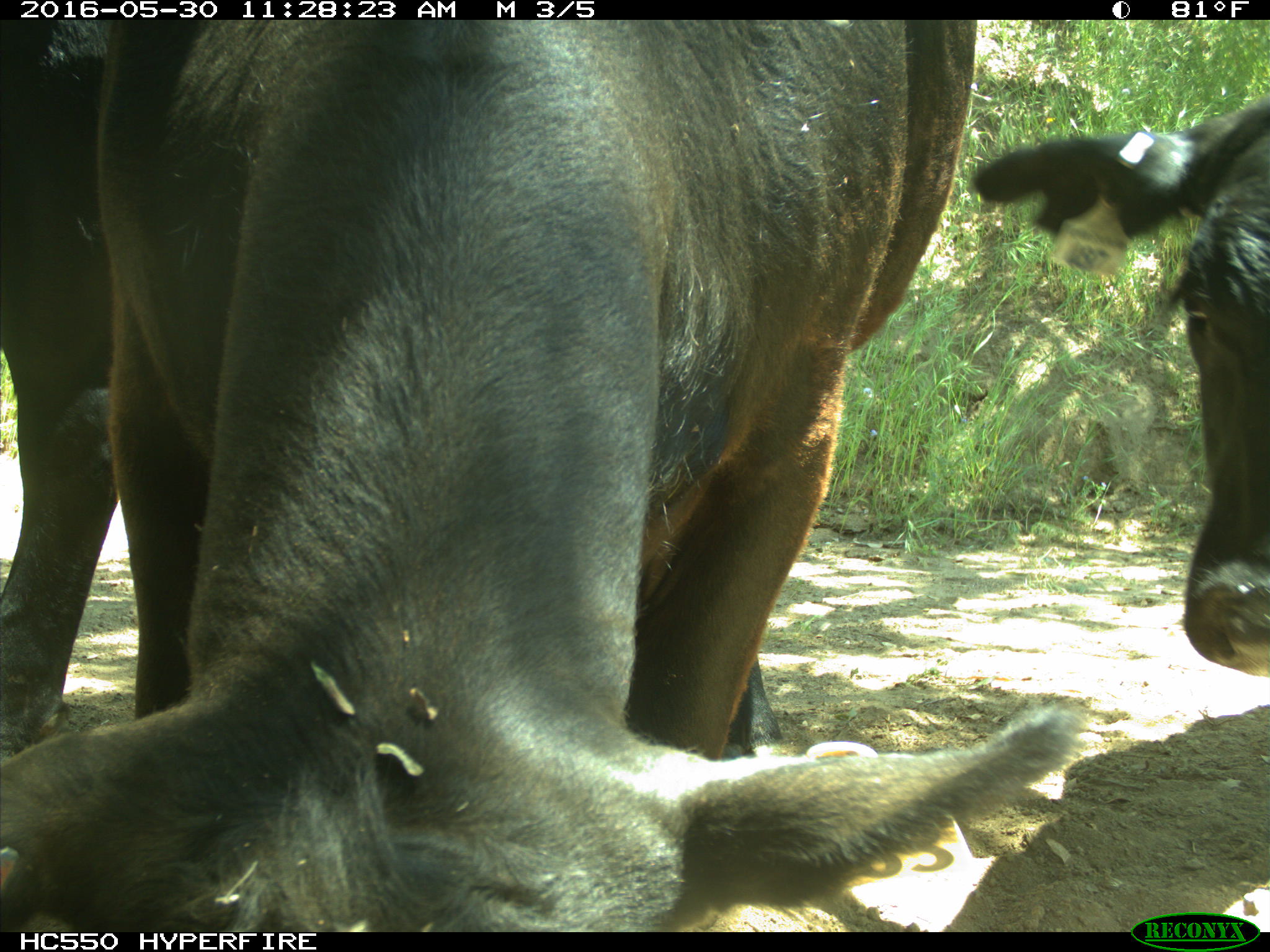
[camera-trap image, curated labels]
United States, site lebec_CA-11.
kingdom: Animalia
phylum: Chordata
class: Mammalia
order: Artiodactyla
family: Bovidae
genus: Bos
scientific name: Bos taurus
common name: domestic cow